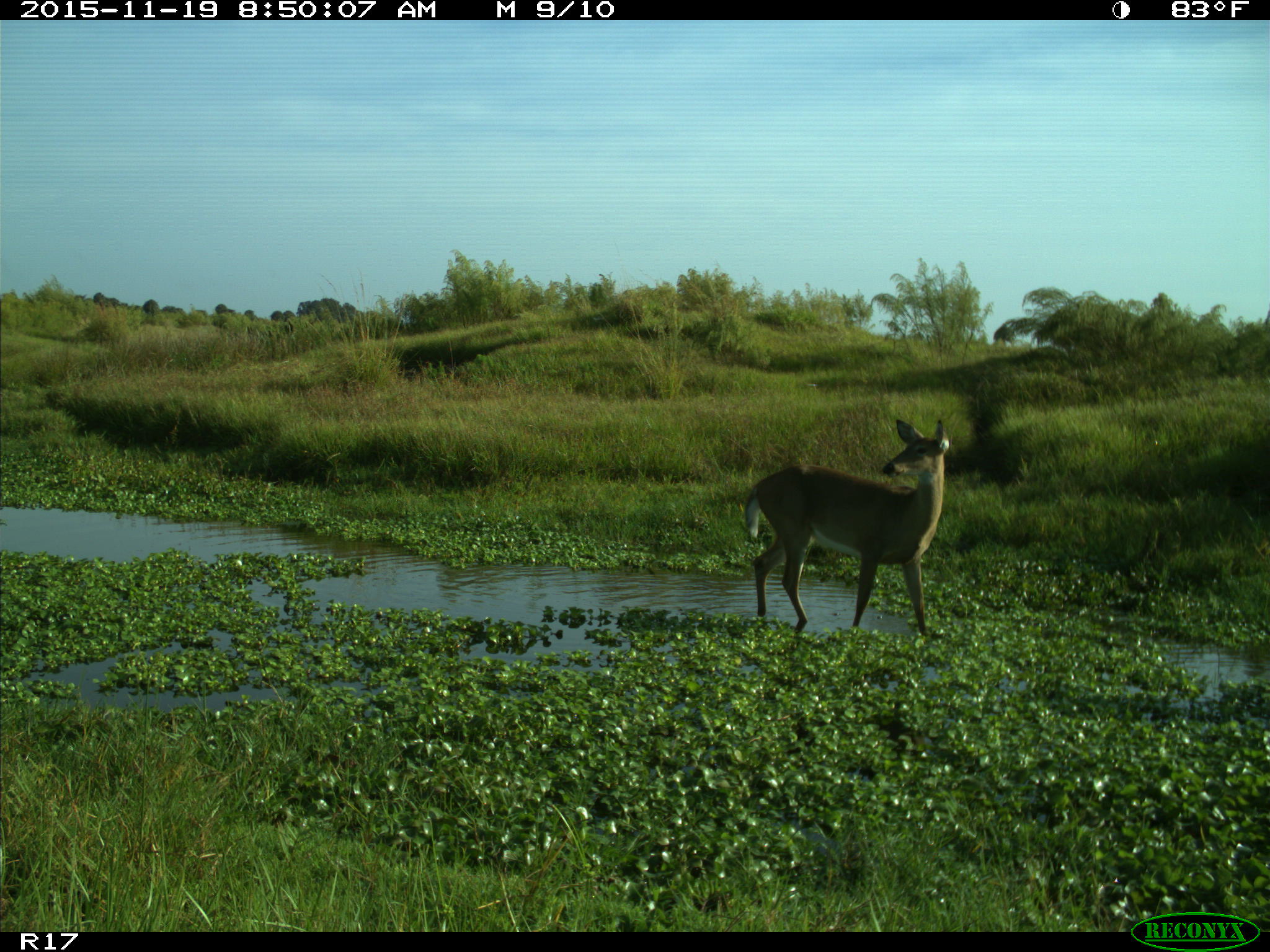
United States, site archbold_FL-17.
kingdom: Animalia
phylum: Chordata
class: Mammalia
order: Artiodactyla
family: Cervidae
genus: Odocoileus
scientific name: Odocoileus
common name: deer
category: unidentified deer